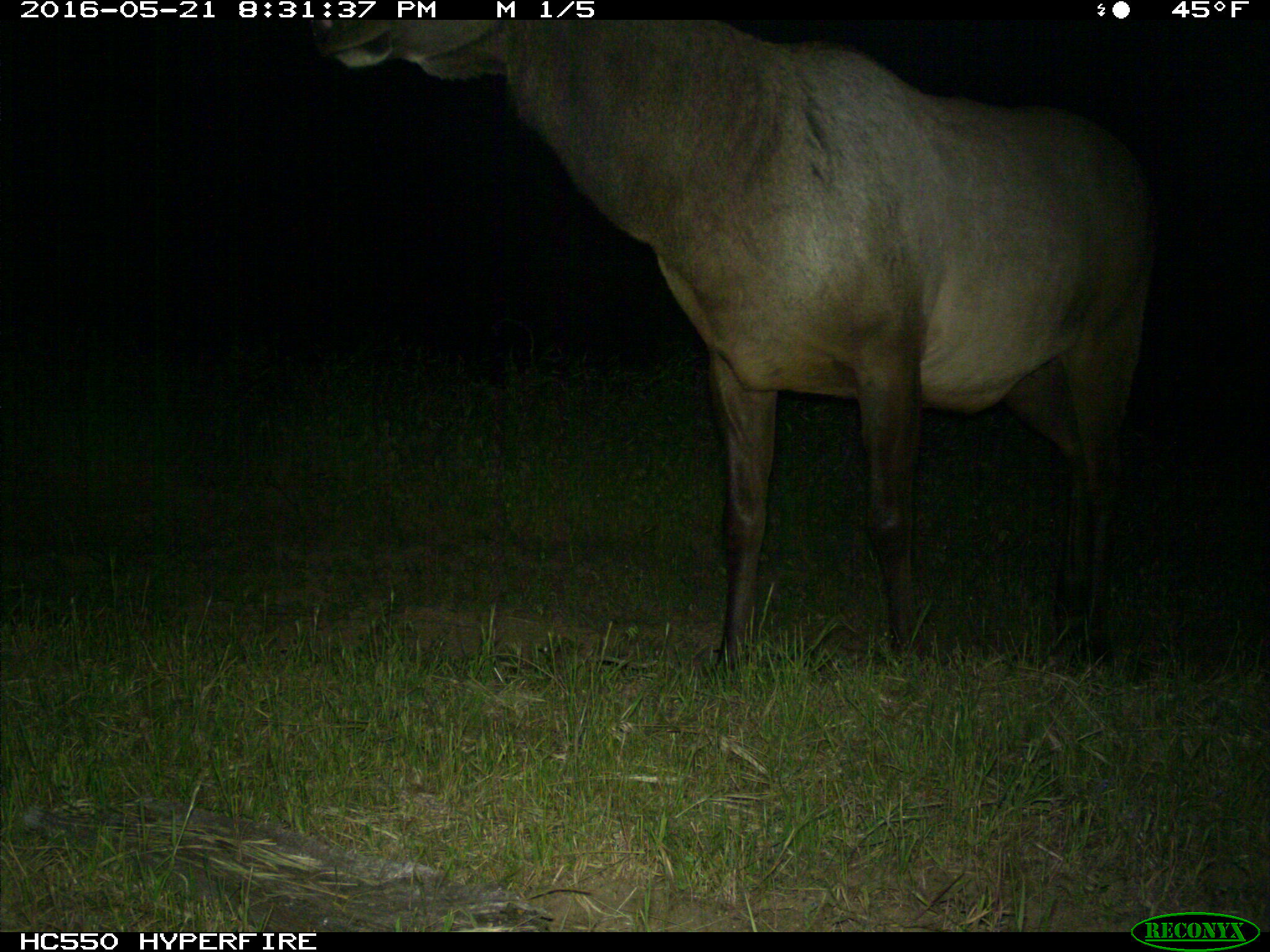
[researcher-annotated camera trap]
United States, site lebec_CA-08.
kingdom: Animalia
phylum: Chordata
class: Mammalia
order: Artiodactyla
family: Cervidae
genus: Cervus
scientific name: Cervus canadensis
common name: elk